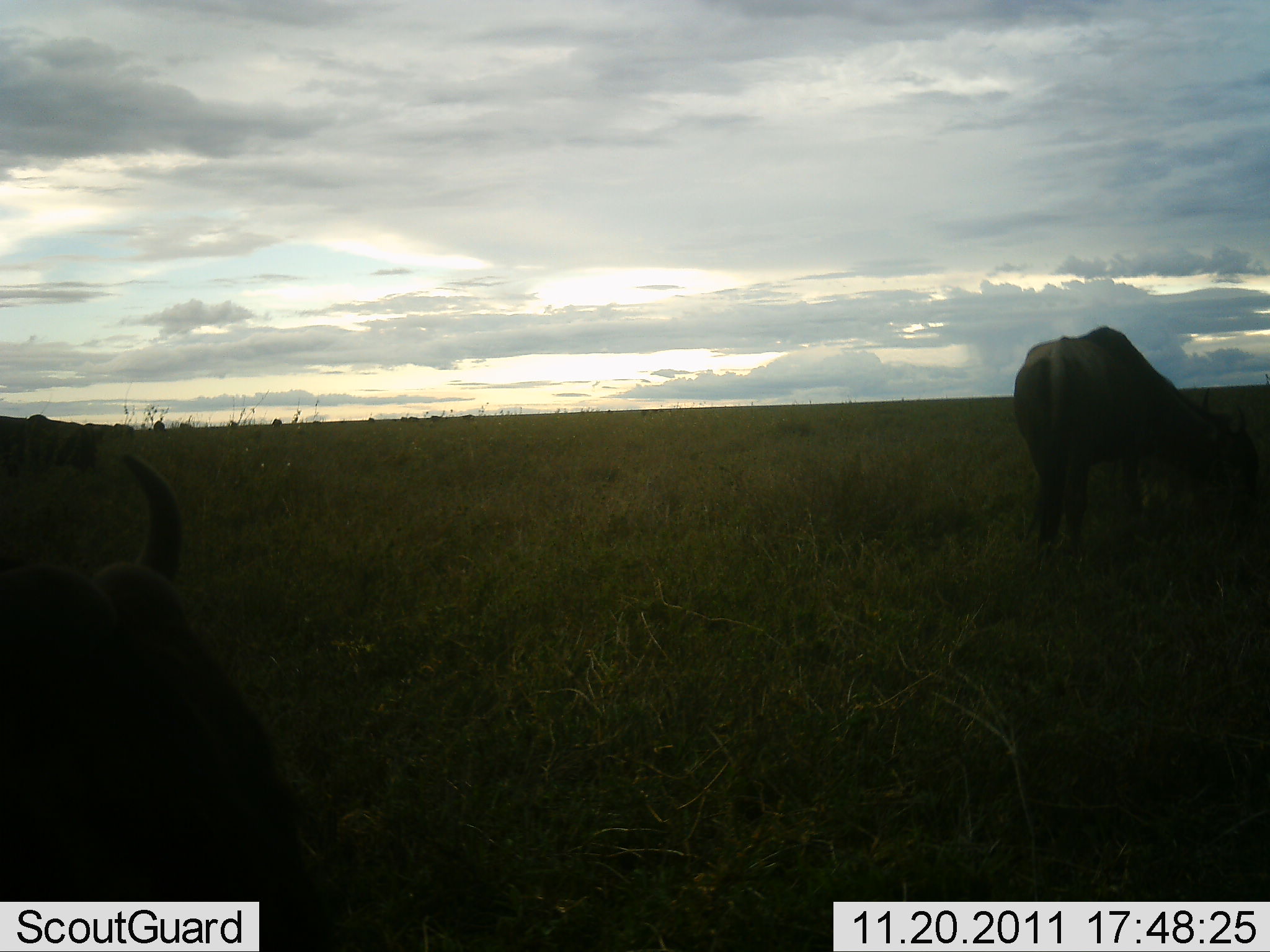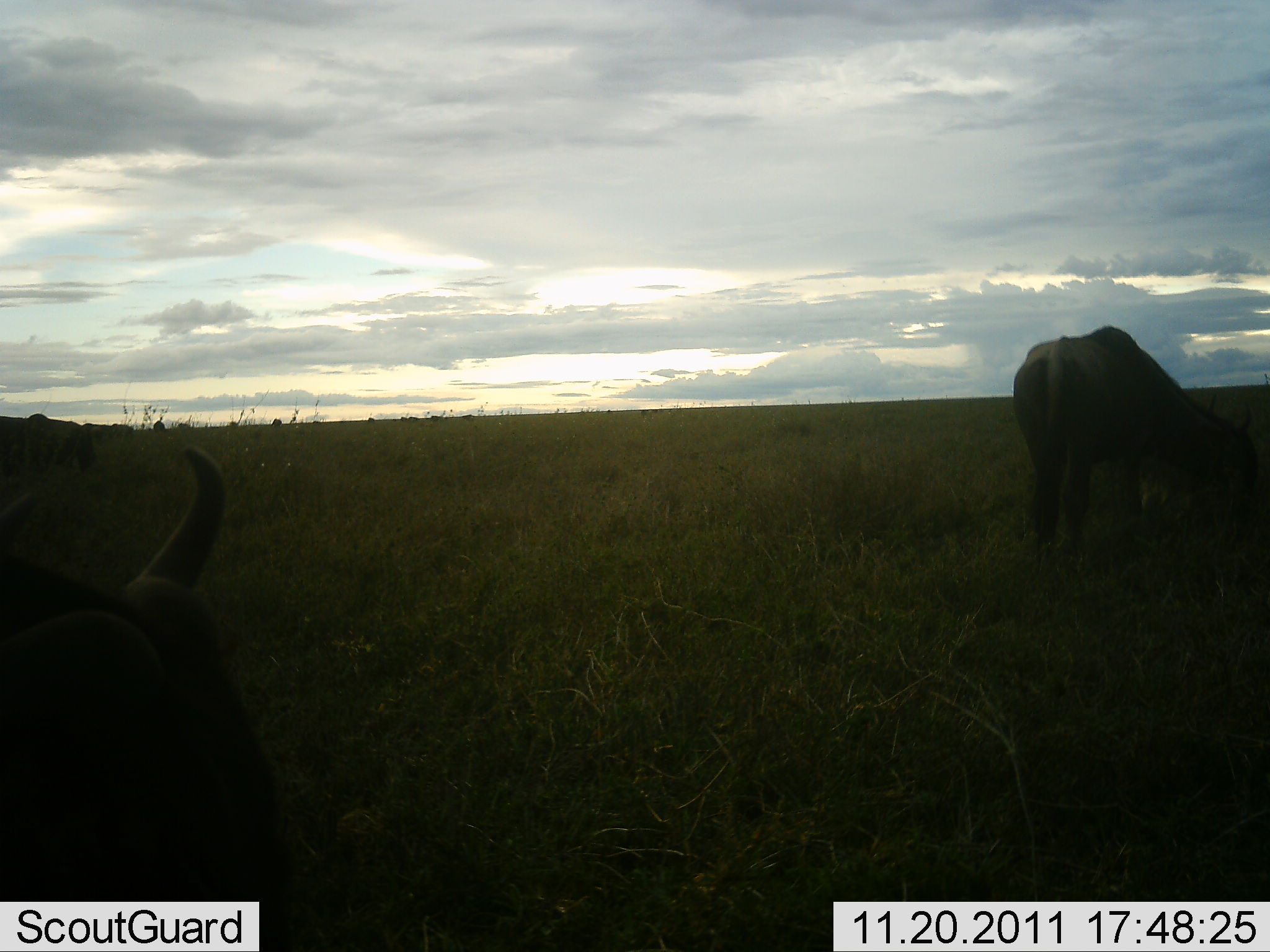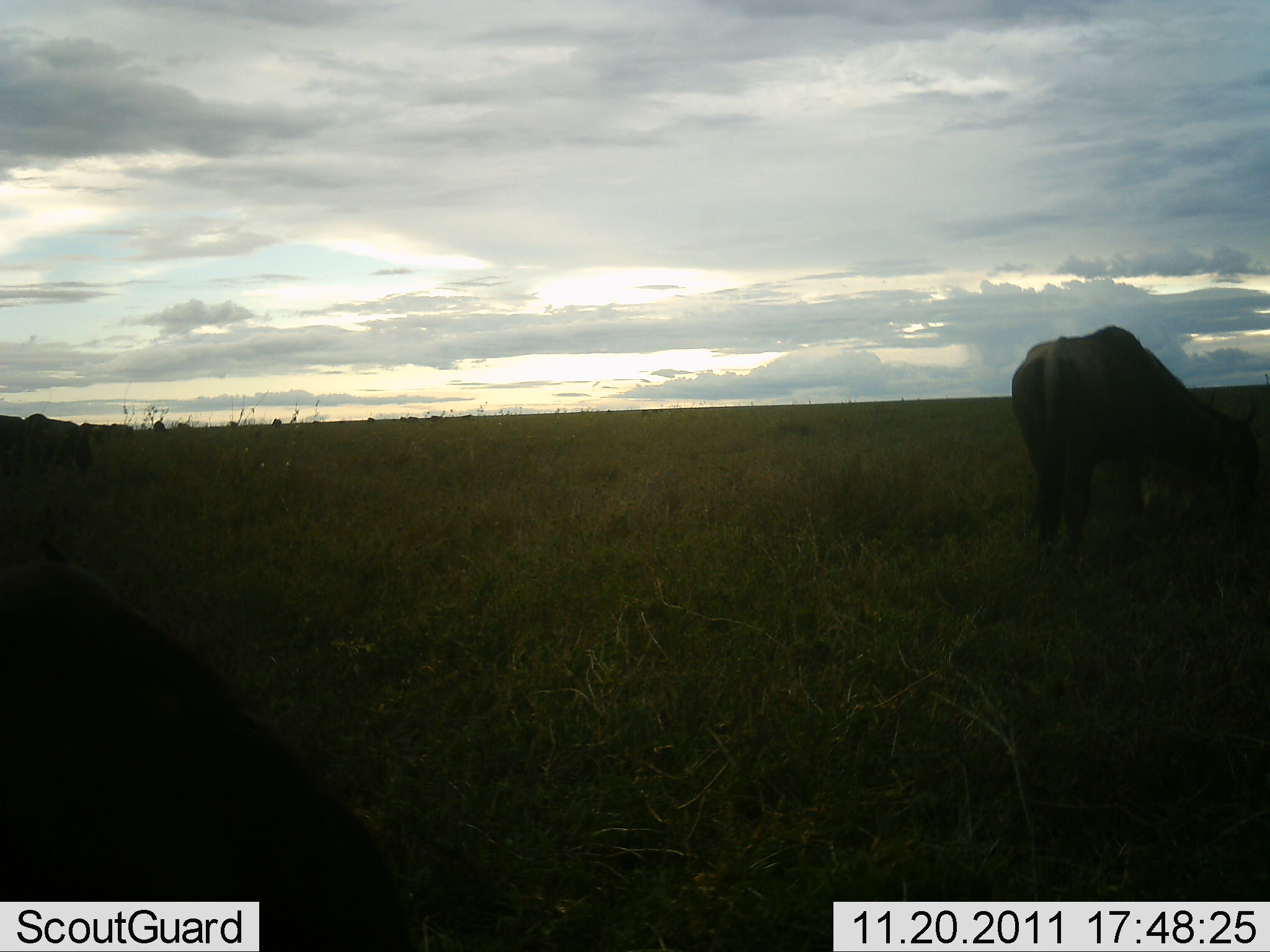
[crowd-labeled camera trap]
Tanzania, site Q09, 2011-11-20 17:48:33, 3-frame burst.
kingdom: Animalia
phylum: Chordata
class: Mammalia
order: Artiodactyla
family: Bovidae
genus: Connochaetes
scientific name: Connochaetes taurinus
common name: blue wildebeest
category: wildebeest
Wildebeest (blue wildebeest) (Connochaetes taurinus), count 3. Behavior (volunteer vote fractions): standing 25%, resting 0%, moving 0%, interacting 0%. Young present (vote fraction): 0%. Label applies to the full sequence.